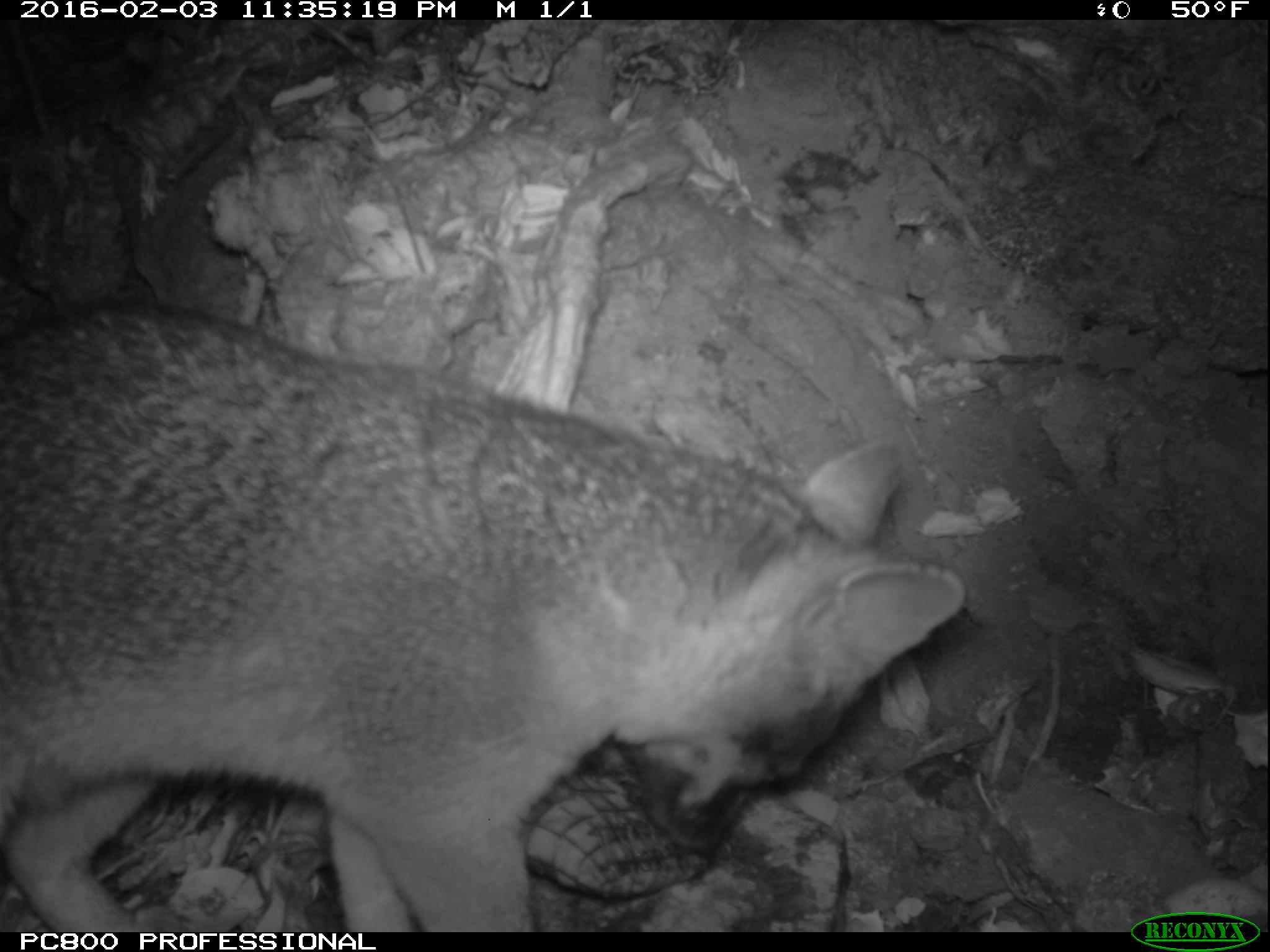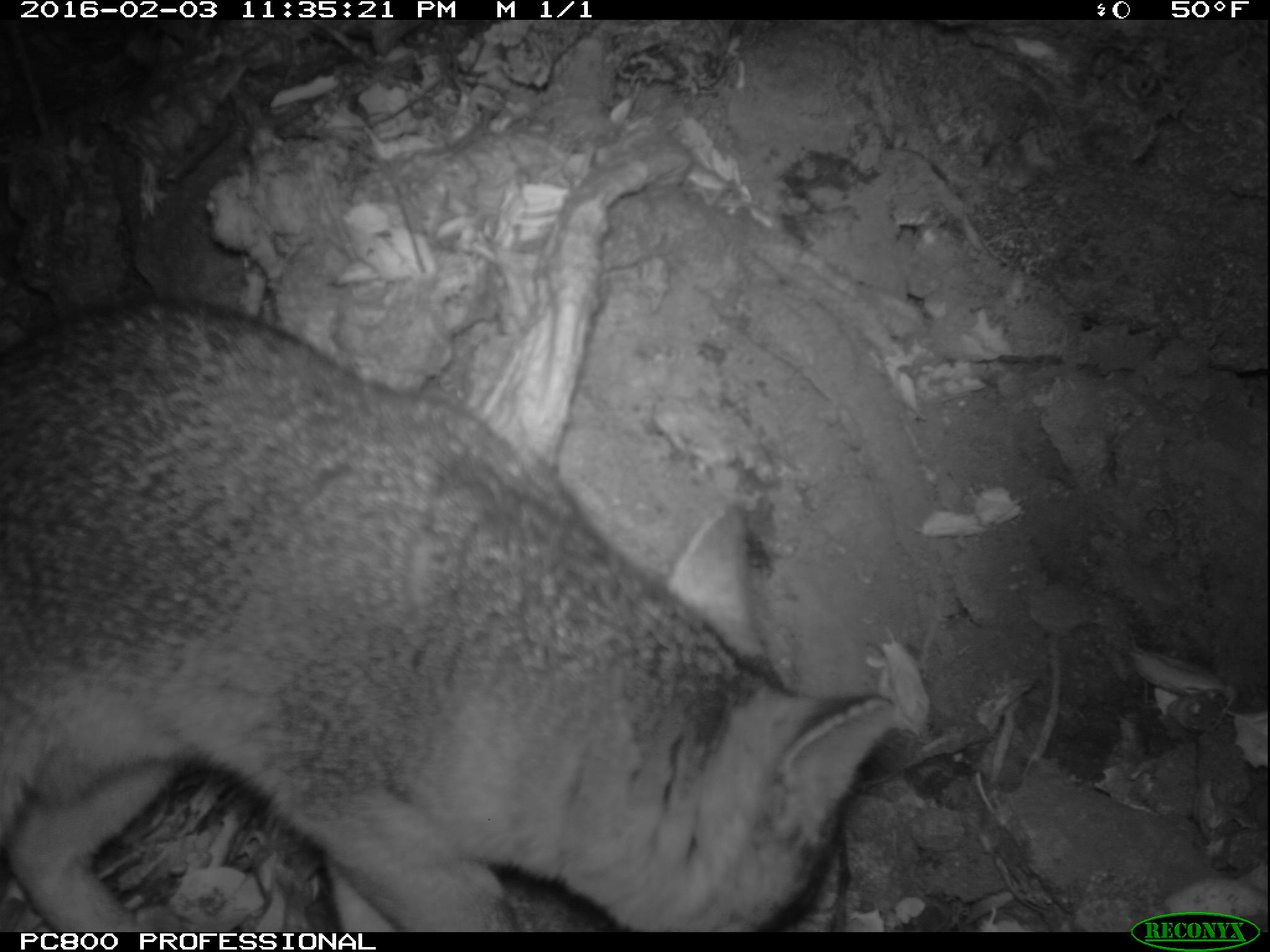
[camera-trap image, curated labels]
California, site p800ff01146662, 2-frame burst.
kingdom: Animalia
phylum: Chordata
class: Mammalia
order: Carnivora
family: Canidae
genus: Urocyon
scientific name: Urocyon littoralis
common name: island fox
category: fox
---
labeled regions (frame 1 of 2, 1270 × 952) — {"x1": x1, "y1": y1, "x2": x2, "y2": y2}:
fox: {"x1": 0, "y1": 296, "x2": 966, "y2": 932}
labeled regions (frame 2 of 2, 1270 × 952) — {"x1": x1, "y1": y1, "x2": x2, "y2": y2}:
fox: {"x1": 0, "y1": 298, "x2": 897, "y2": 932}